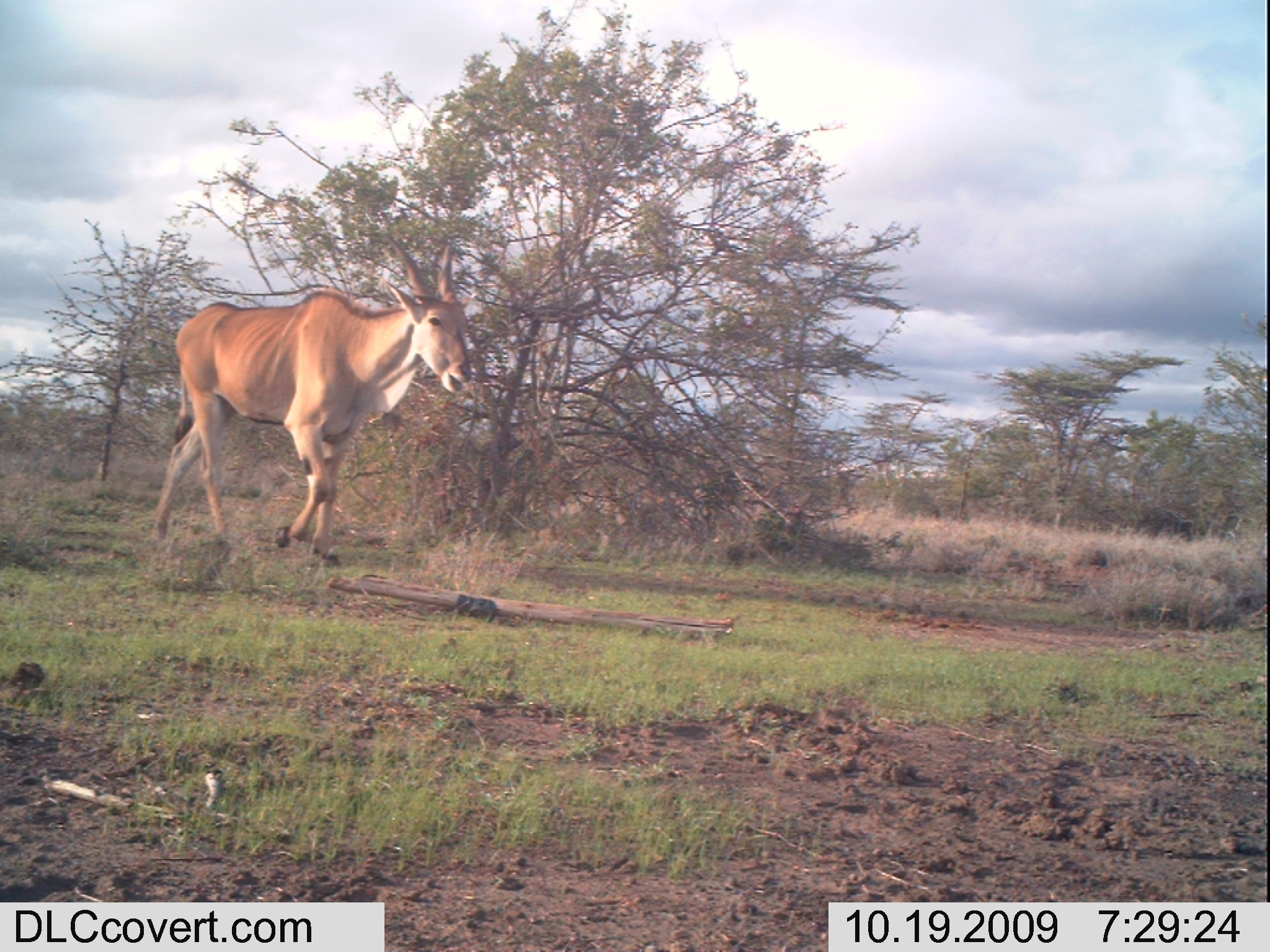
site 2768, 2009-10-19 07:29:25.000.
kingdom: Animalia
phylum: Chordata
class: Mammalia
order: Artiodactyla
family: Bovidae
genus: Tragelaphus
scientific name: Tragelaphus oryx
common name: eland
Tragelaphus oryx (eland), count 1.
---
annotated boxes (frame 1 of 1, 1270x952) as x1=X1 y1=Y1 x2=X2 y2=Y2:
tragelaphus oryx: x1=146 y1=229 x2=479 y2=570